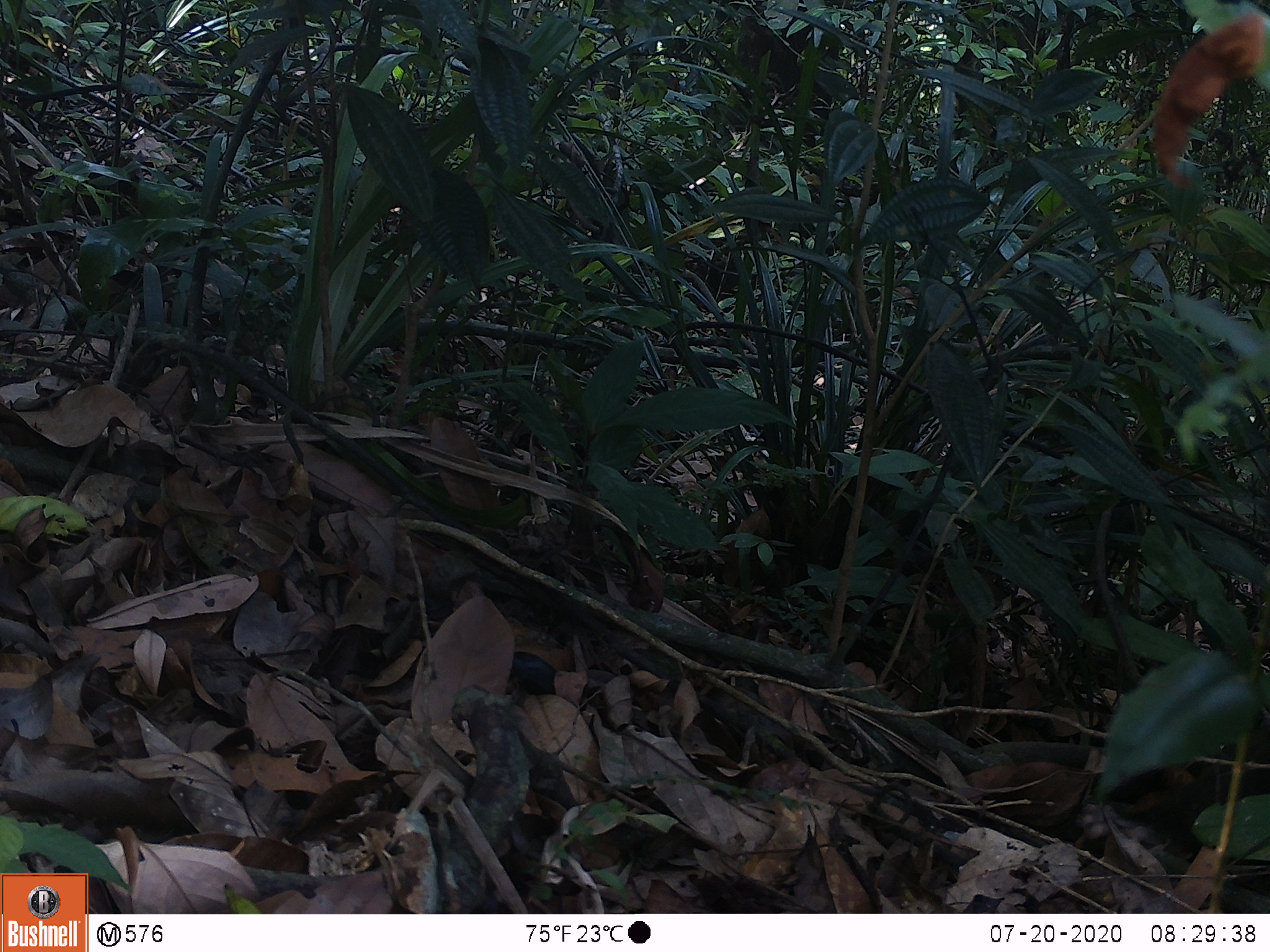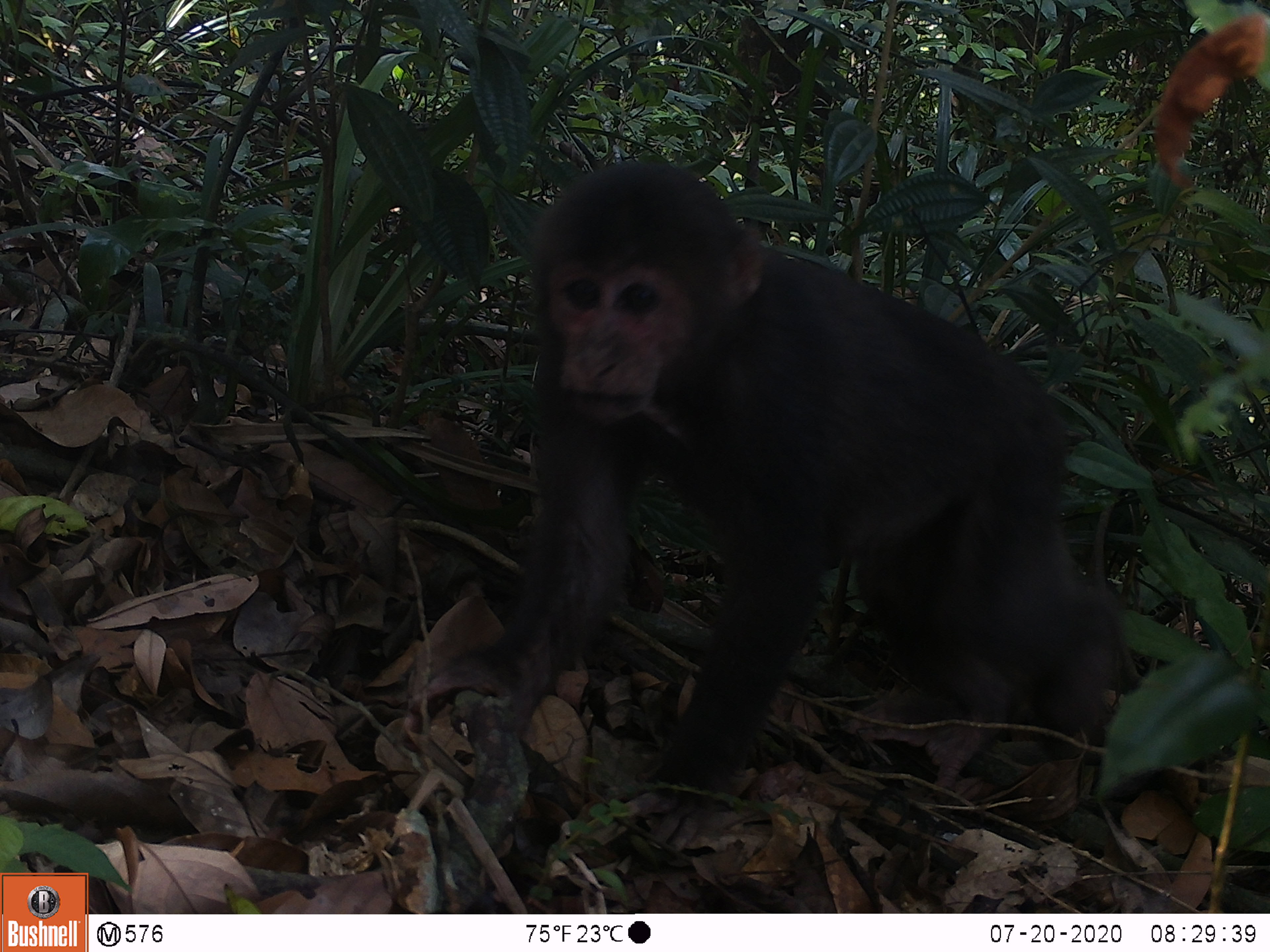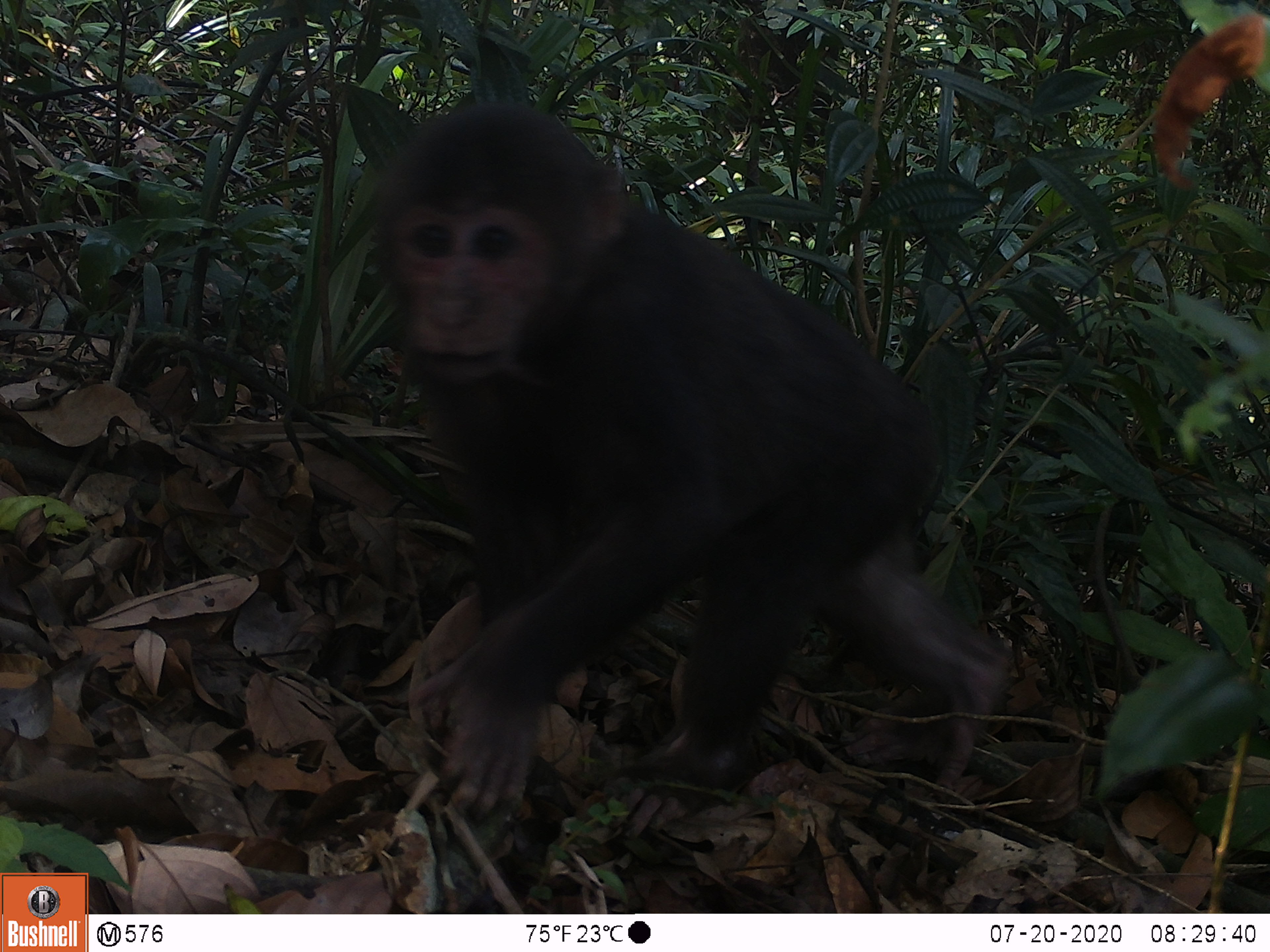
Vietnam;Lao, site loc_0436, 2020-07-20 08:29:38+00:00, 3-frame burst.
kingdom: Animalia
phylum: Chordata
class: Mammalia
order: Primates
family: Cercopithecidae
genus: Macaca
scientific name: Macaca arctoides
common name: stump-tailed macaque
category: stump tailed macaque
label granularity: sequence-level